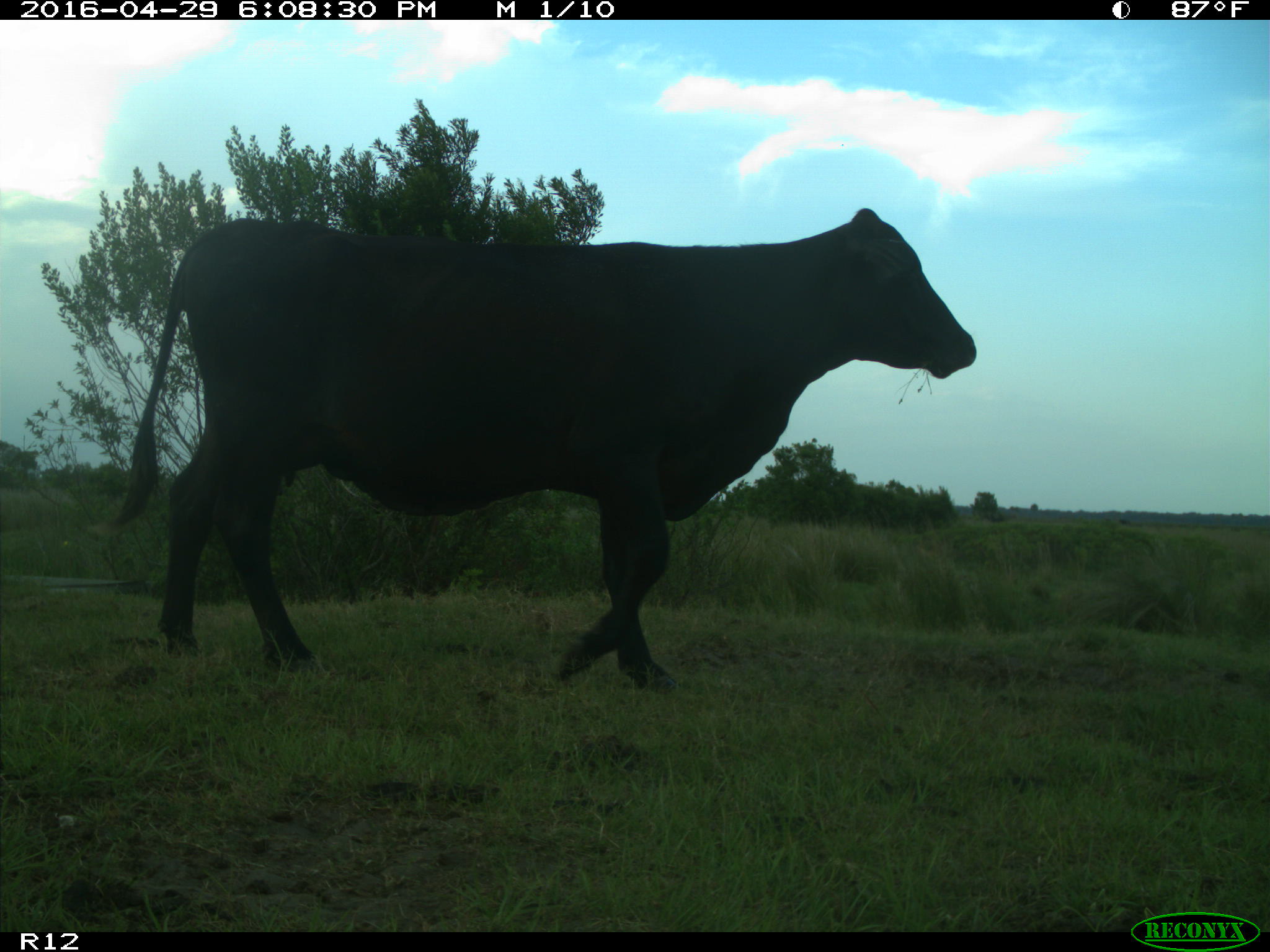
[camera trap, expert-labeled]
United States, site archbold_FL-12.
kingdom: Animalia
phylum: Chordata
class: Mammalia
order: Artiodactyla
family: Bovidae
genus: Bos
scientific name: Bos taurus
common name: domestic cow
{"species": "Bos taurus (domestic cow)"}